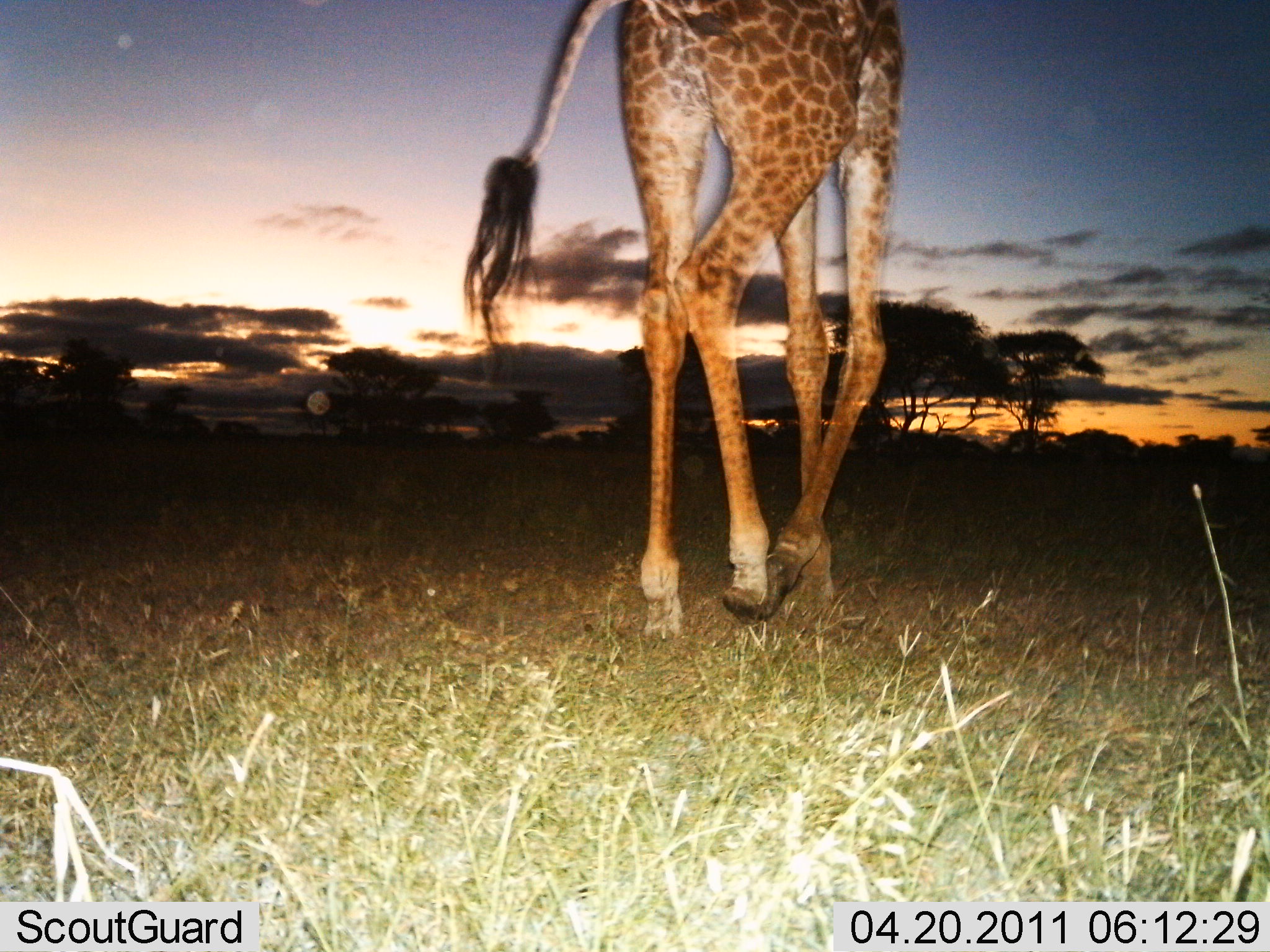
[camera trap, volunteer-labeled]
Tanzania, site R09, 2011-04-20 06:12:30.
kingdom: Animalia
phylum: Chordata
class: Mammalia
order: Artiodactyla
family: Giraffidae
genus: Giraffa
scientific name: Giraffa camelopardalis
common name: giraffe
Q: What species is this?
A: Giraffe (Giraffa camelopardalis).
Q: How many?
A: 1.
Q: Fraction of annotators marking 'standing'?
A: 0%.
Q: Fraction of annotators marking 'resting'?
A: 0%.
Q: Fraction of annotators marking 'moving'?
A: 100%.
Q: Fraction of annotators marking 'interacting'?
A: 0%.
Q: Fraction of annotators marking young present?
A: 0%.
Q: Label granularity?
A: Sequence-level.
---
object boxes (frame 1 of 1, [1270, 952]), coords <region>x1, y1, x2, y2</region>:
animal: <region>461, 0, 908, 641</region>